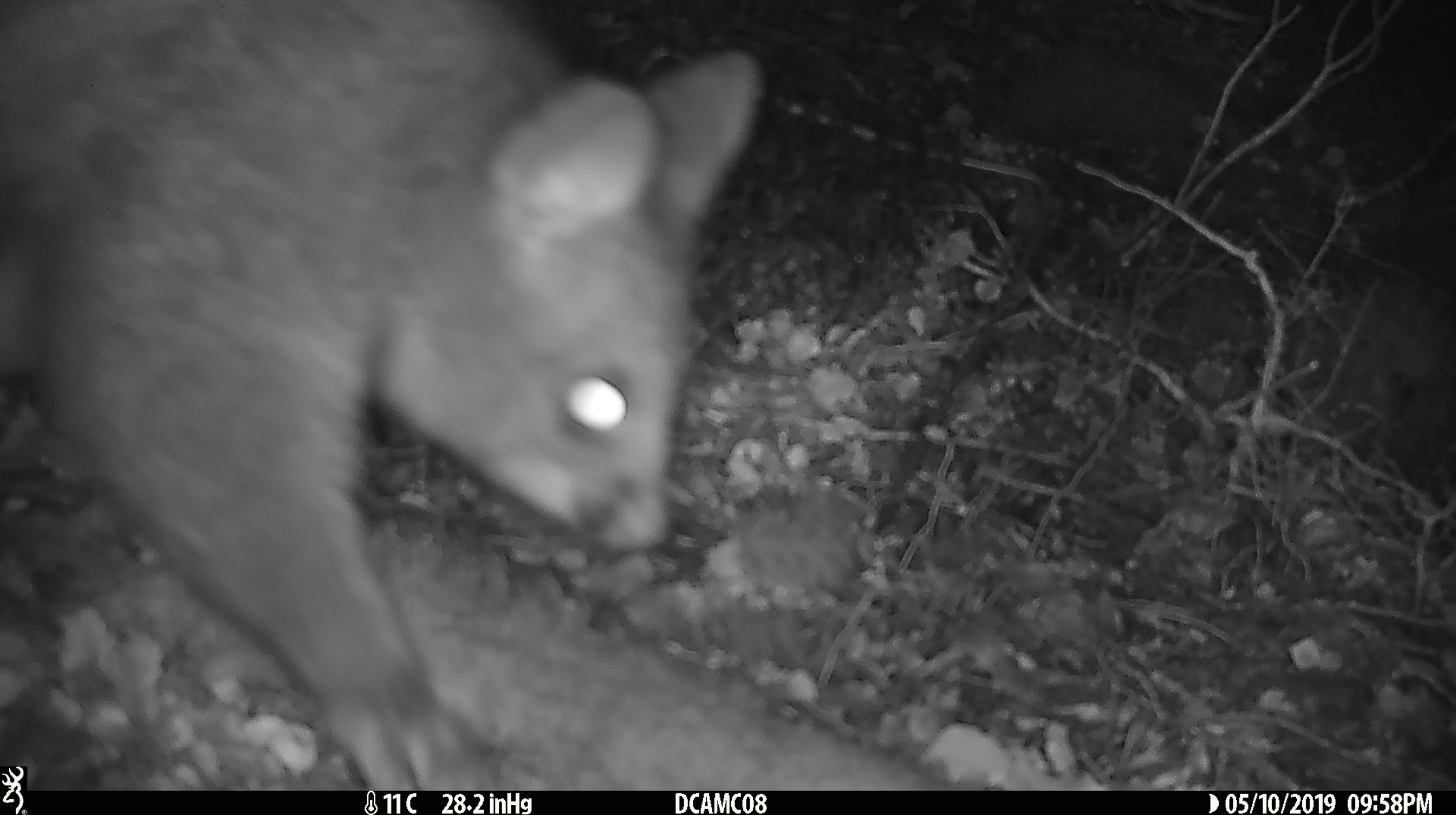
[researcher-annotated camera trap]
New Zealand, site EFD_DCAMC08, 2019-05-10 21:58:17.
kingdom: Animalia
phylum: Chordata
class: Mammalia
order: Diprotodontia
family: Phalangeridae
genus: Trichosurus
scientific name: Trichosurus vulpecula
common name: common brushtail possum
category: possum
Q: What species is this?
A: Possum (common brushtail possum) (Trichosurus vulpecula).